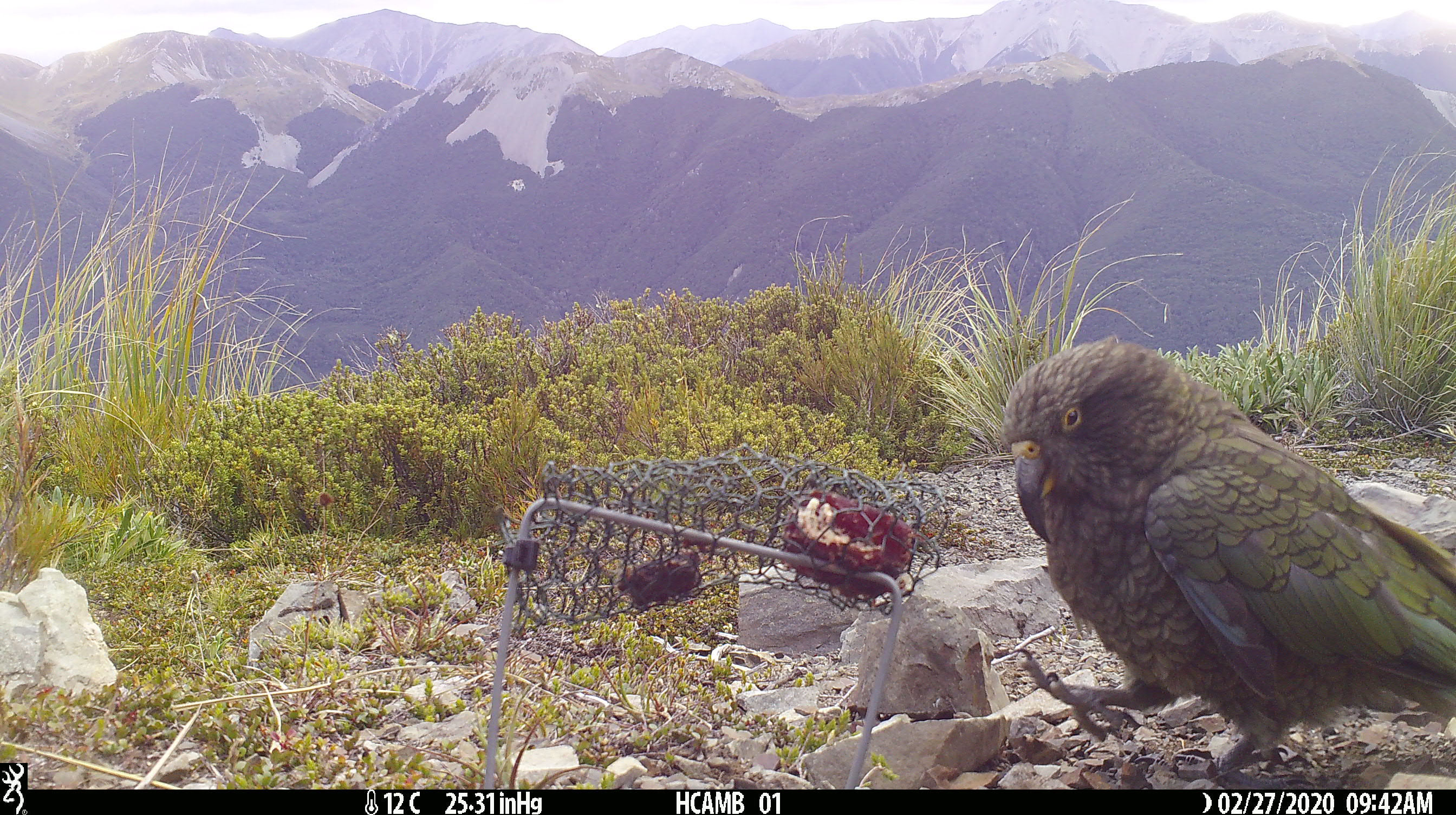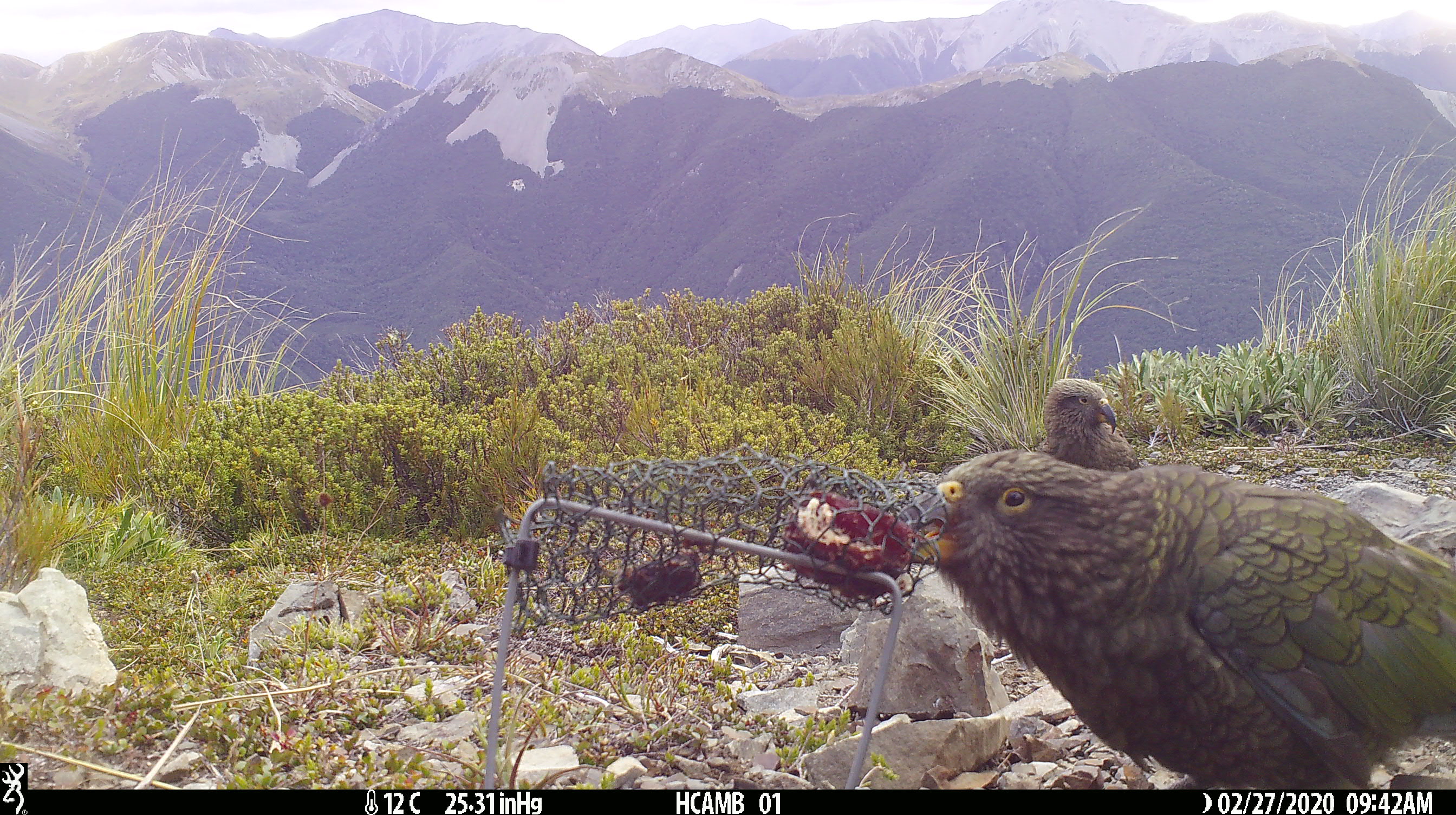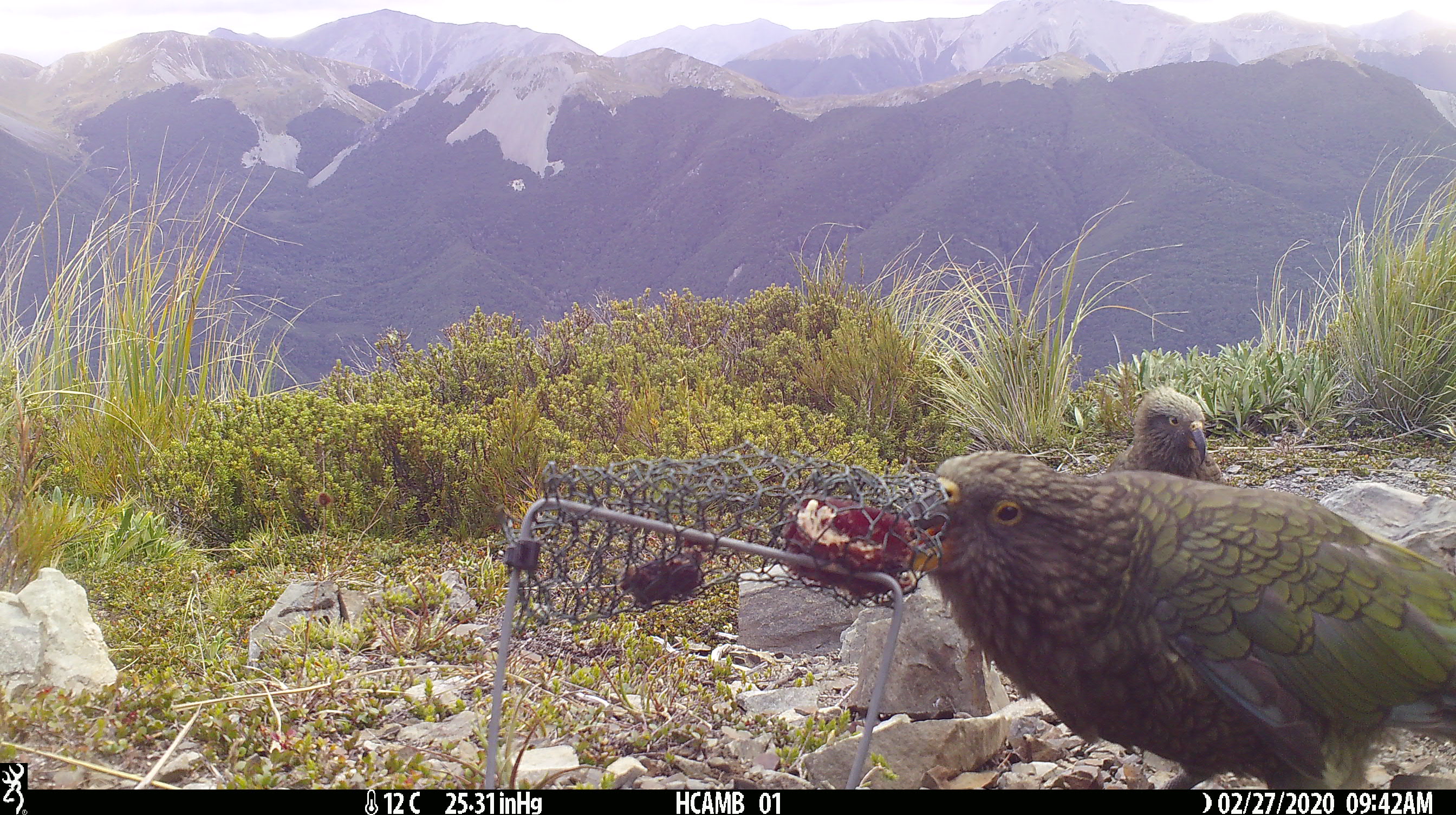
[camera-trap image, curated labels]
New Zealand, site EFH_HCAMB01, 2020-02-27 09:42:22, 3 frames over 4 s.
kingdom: Animalia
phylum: Chordata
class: Aves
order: Psittaciformes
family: Strigopidae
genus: Nestor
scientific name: Nestor notabilis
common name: kea